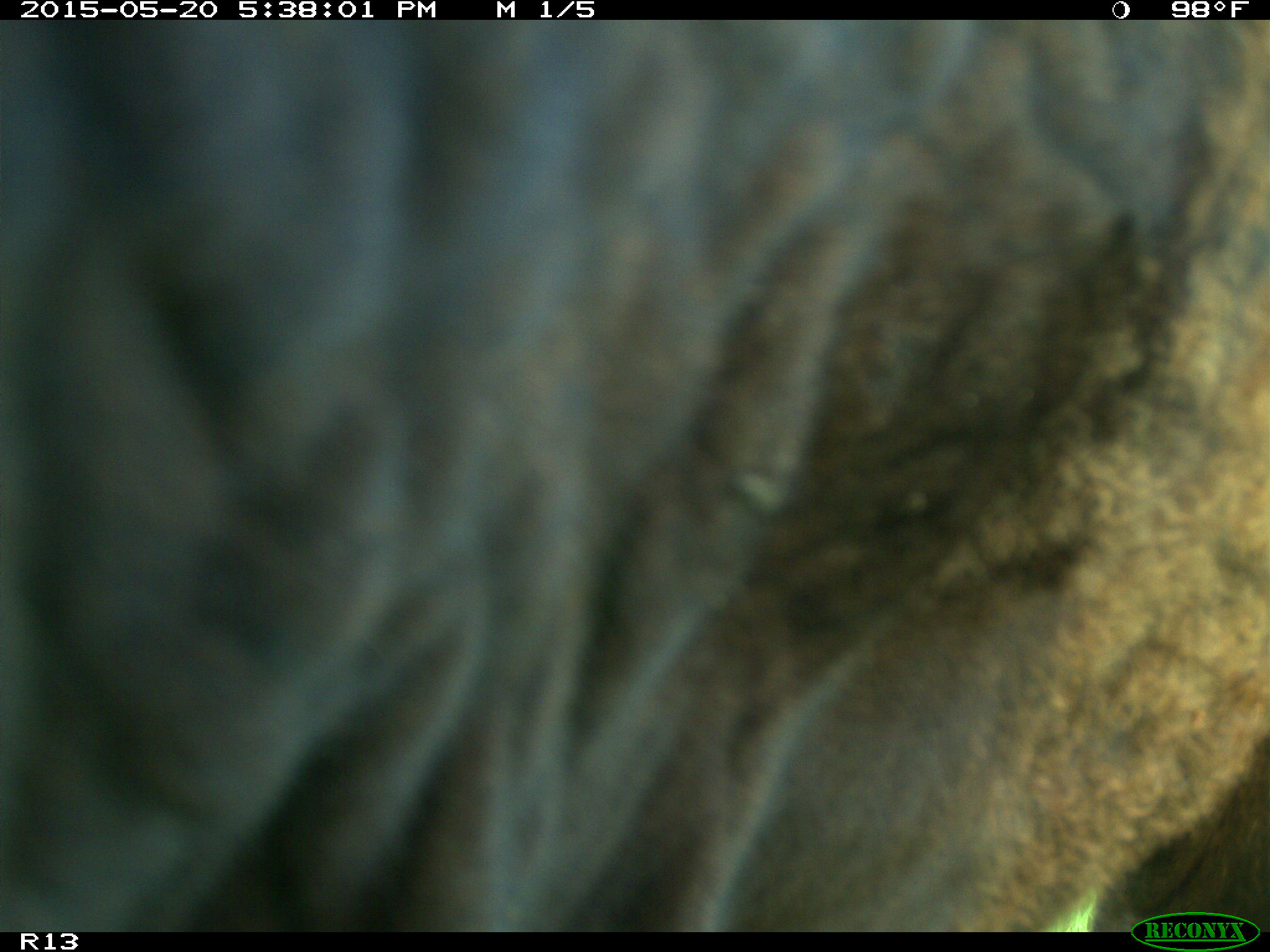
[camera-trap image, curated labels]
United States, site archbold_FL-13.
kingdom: Animalia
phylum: Chordata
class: Mammalia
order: Artiodactyla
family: Bovidae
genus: Bos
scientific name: Bos taurus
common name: domestic cow